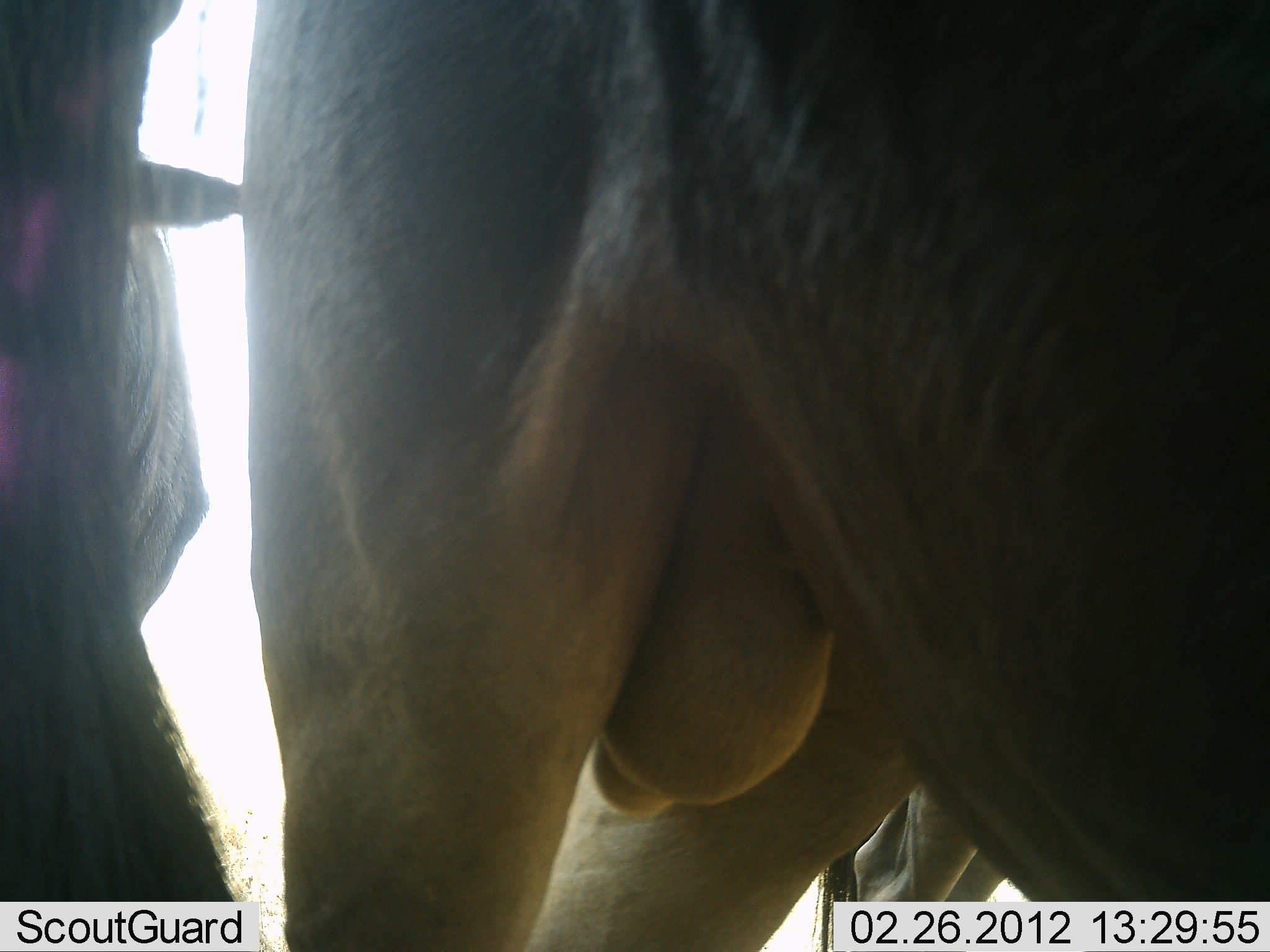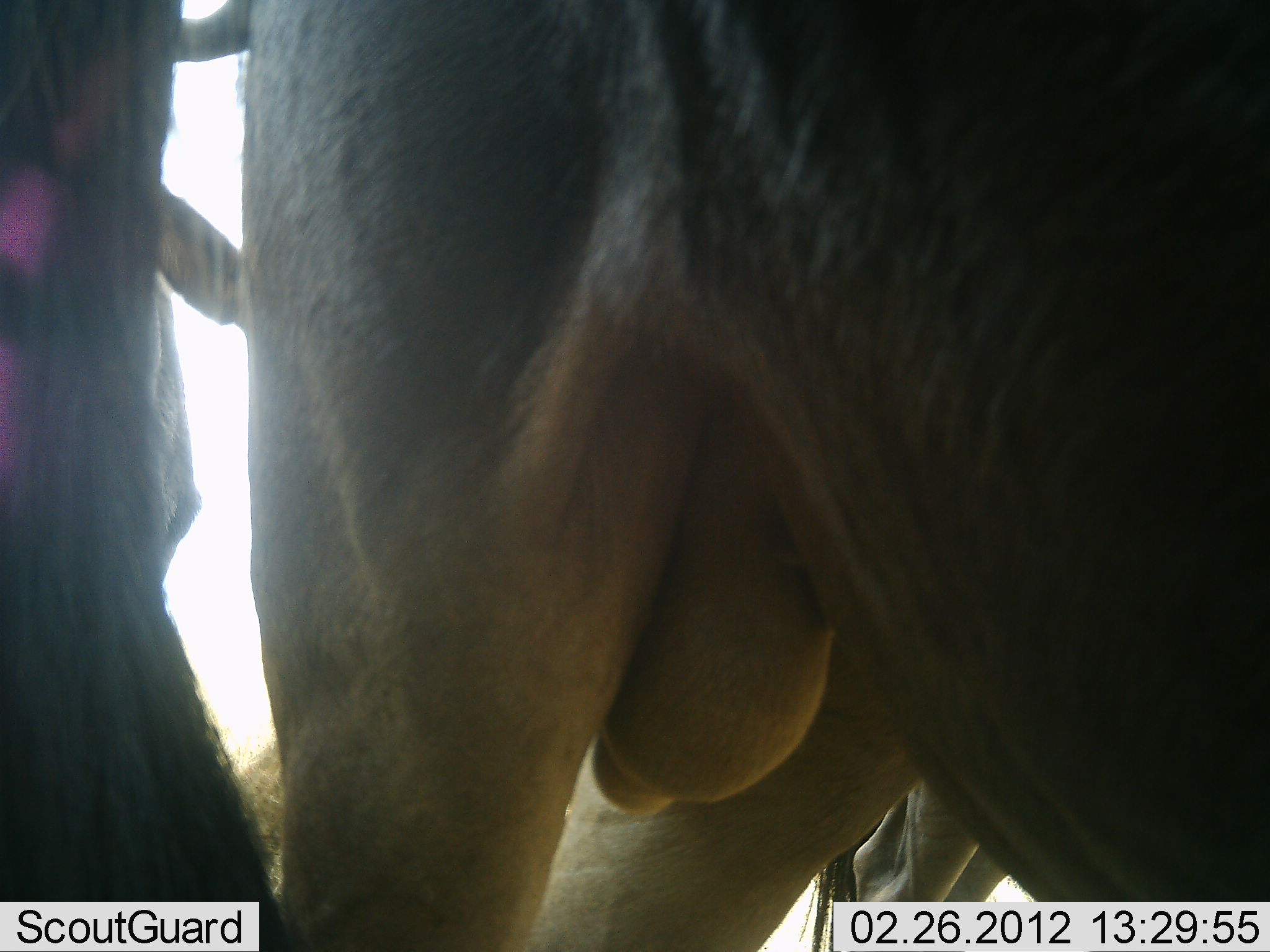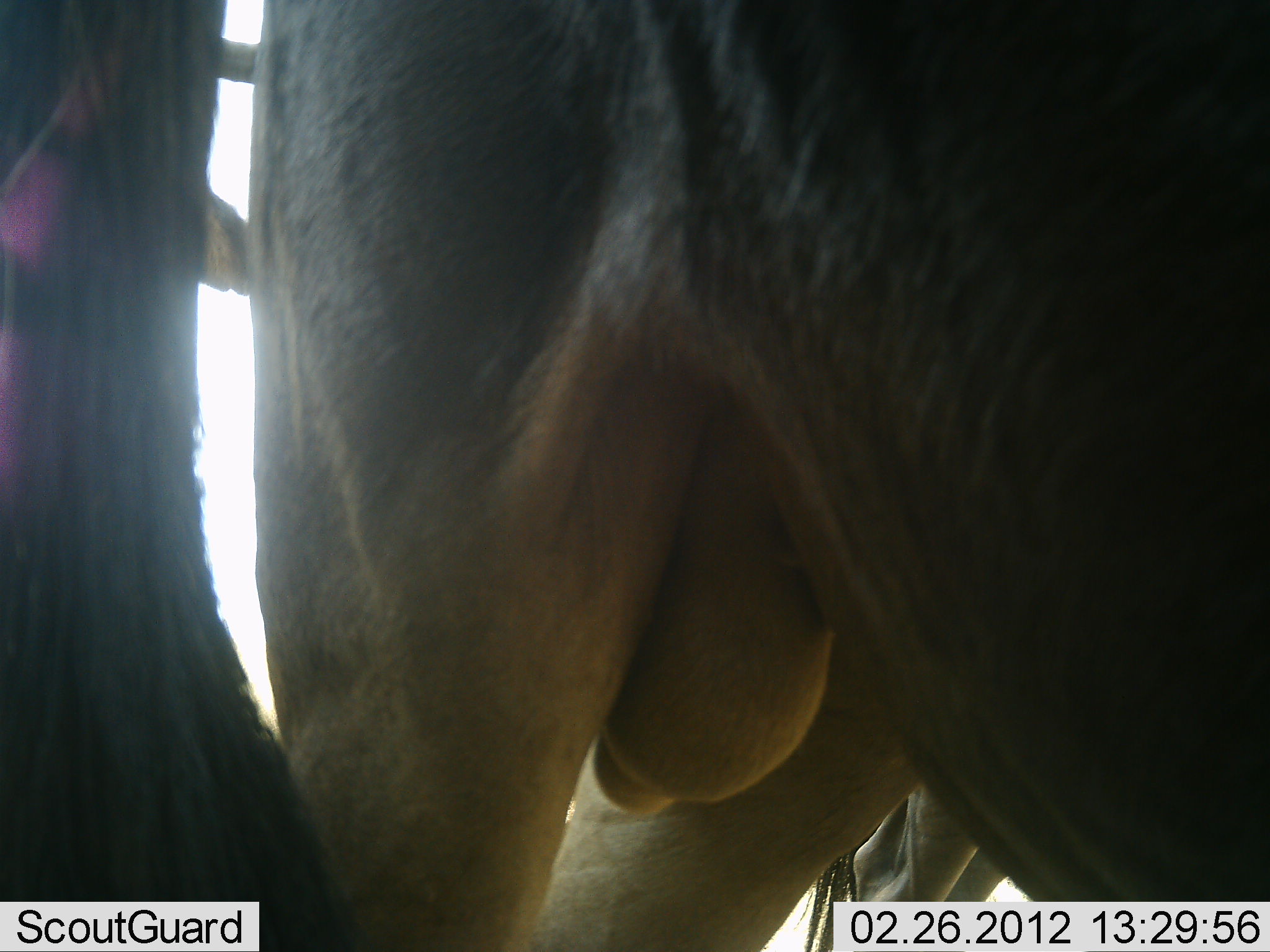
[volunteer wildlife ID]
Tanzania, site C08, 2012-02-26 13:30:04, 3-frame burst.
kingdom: Animalia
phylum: Chordata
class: Mammalia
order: Artiodactyla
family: Bovidae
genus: Connochaetes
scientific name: Connochaetes taurinus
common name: blue wildebeest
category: wildebeest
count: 3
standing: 100%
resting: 0%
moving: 0%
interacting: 0%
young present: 0%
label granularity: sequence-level